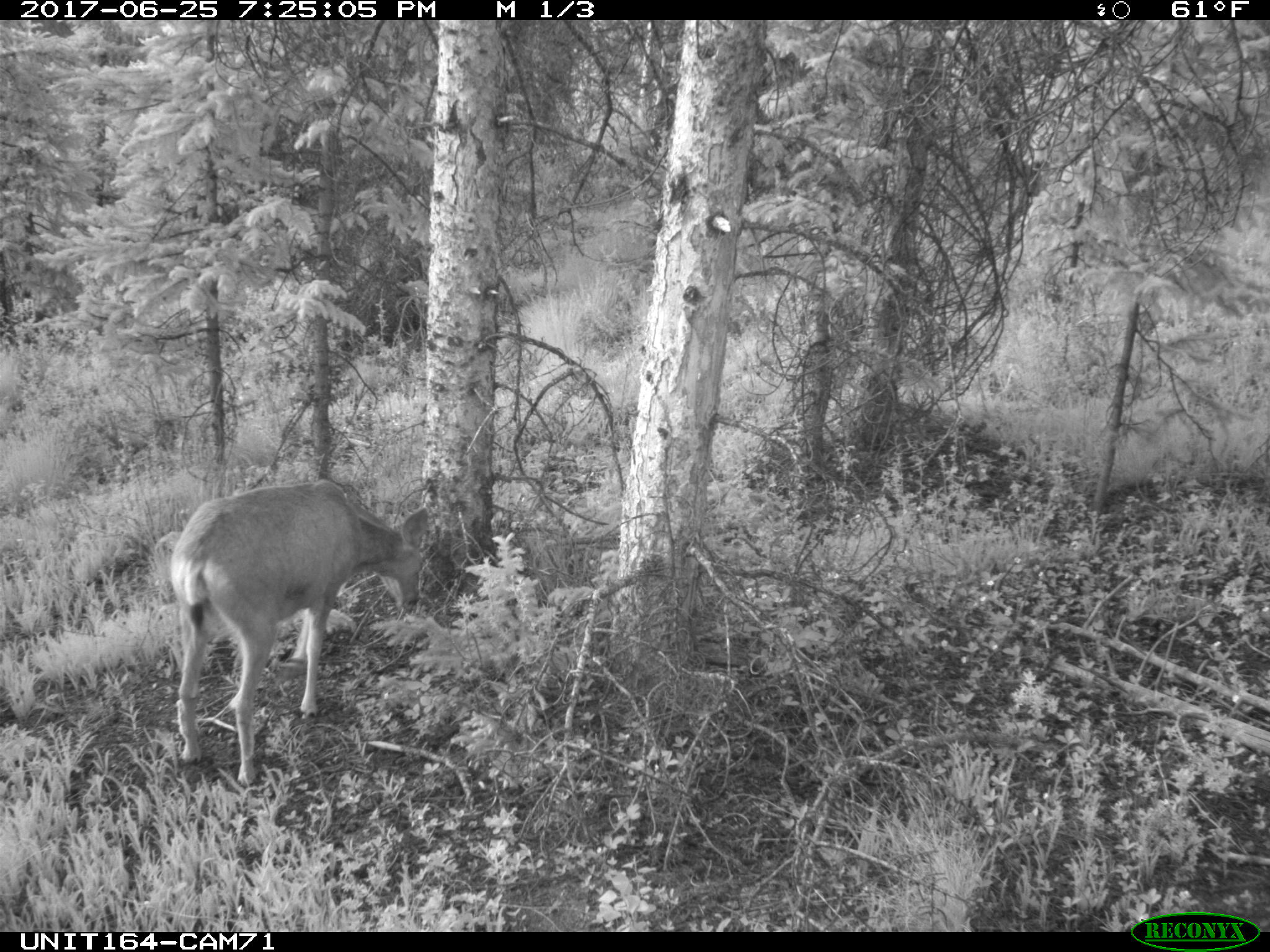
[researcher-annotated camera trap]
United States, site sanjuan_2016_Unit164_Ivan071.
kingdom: Animalia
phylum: Chordata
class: Mammalia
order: Artiodactyla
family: Cervidae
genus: Odocoileus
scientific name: Odocoileus hemionus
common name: mule deer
Odocoileus hemionus (mule deer).